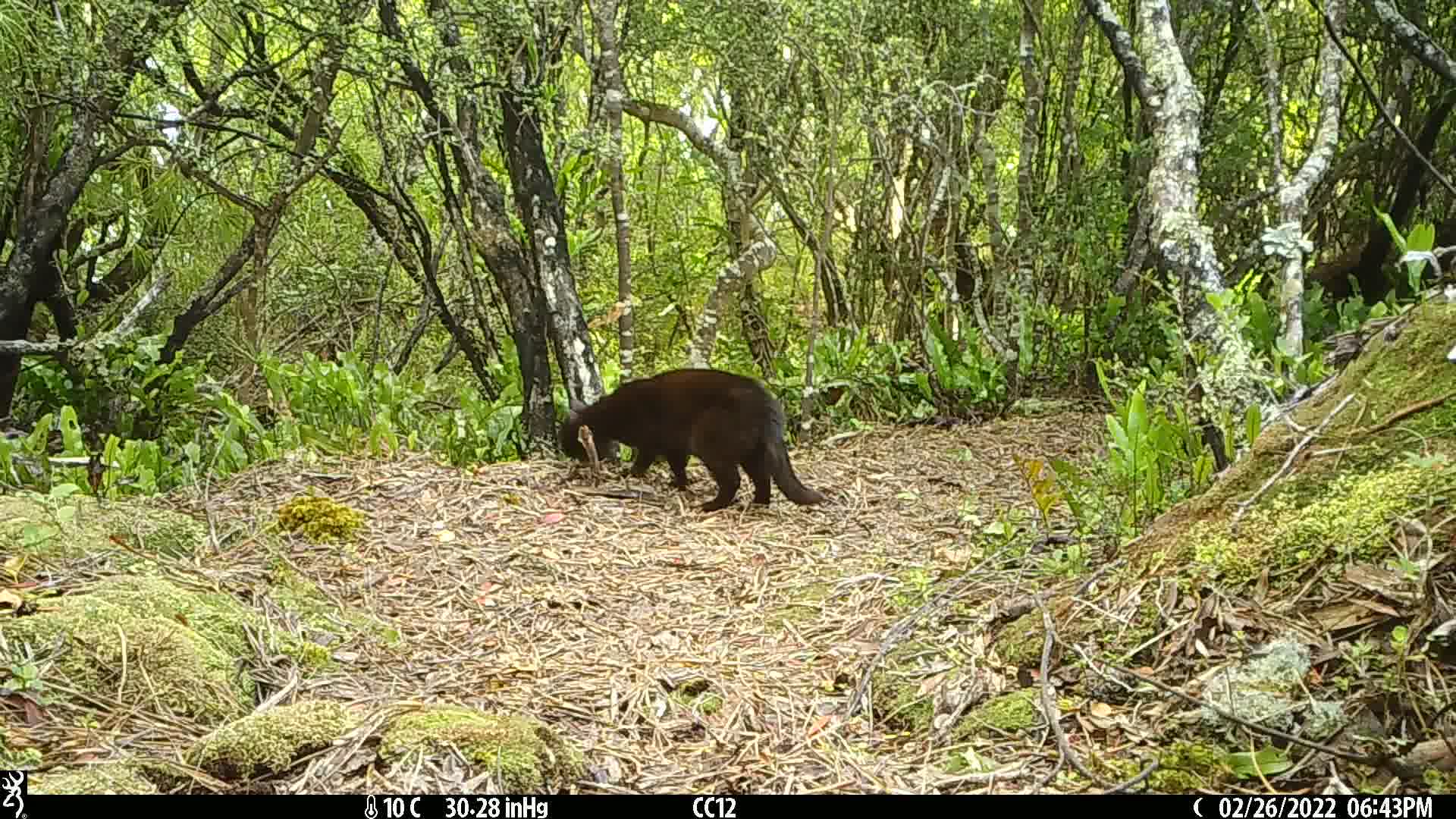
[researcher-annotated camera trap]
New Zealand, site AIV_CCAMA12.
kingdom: Animalia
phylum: Chordata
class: Mammalia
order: Carnivora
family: Felidae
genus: Felis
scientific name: Felis catus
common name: domestic cat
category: cat